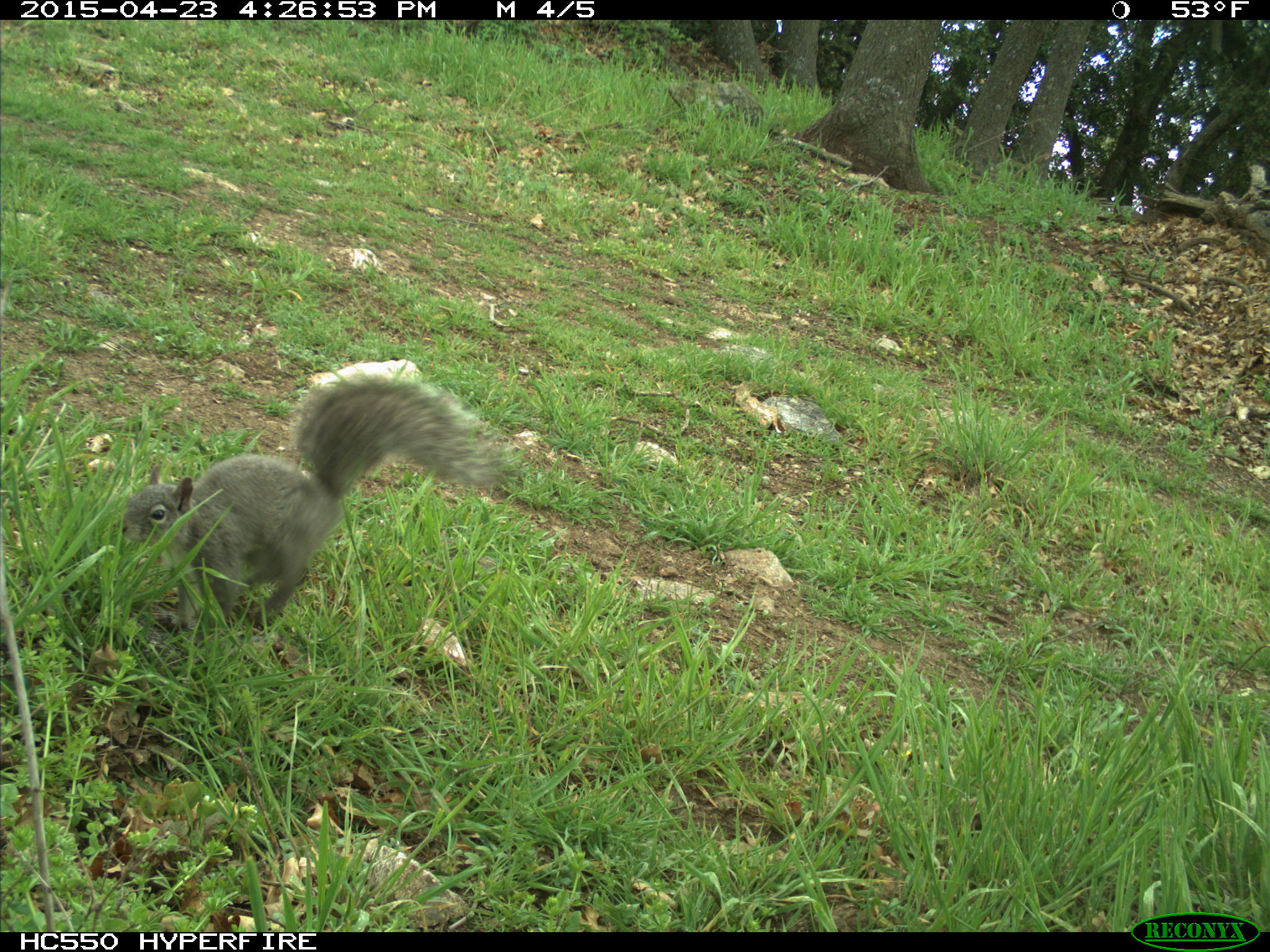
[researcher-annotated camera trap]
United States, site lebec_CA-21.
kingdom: Animalia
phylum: Chordata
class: Mammalia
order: Rodentia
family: Sciuridae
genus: Sciurus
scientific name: Sciurus carolinensis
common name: eastern gray squirrel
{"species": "Sciurus carolinensis (eastern gray squirrel)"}